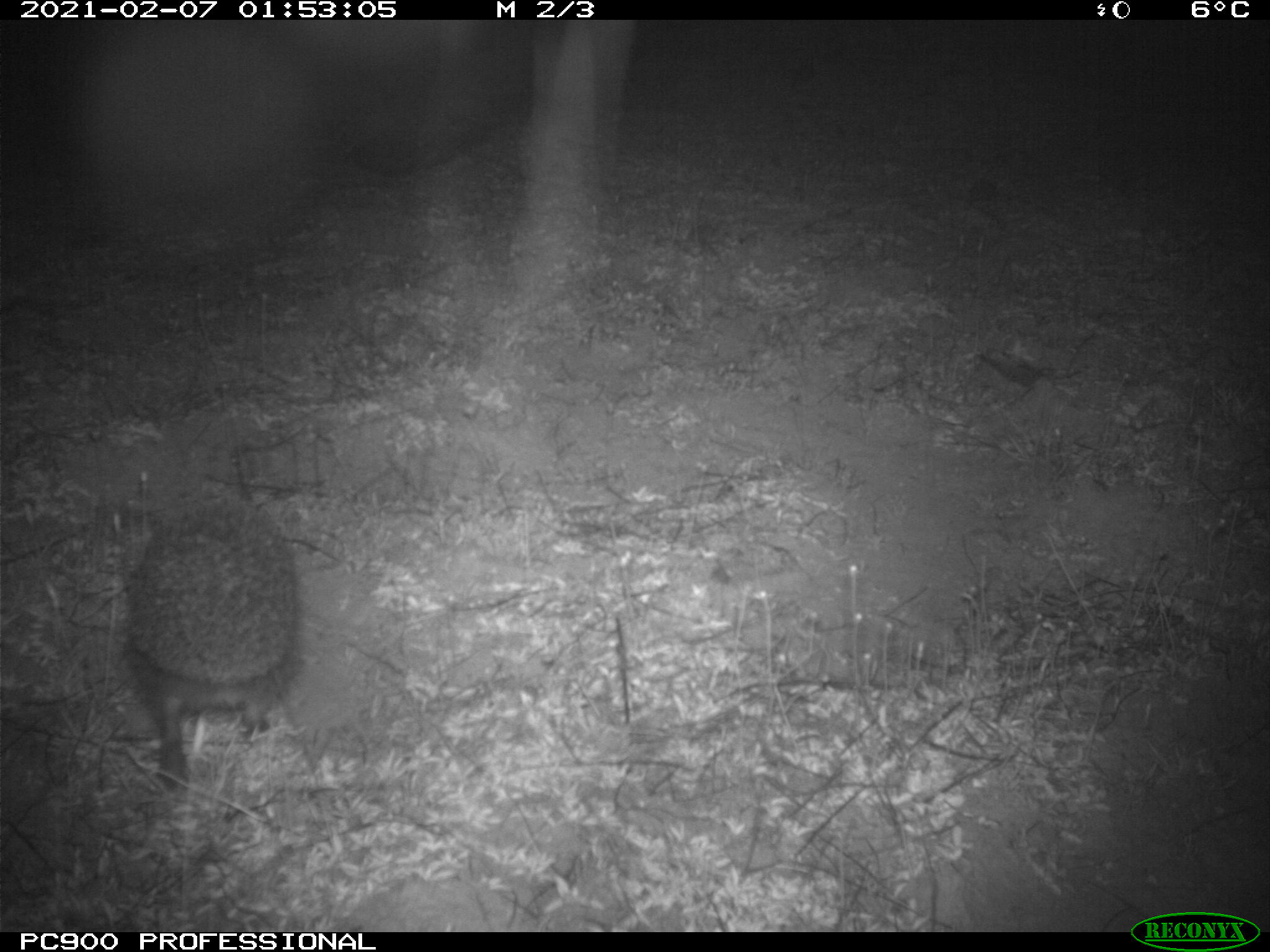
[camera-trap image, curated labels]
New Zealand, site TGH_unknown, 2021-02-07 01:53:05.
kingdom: Animalia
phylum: Chordata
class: Mammalia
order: Eulipotyphla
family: Erinaceidae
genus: Erinaceus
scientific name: Erinaceus europaeus europaeus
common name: european hedgehog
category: hedgehog